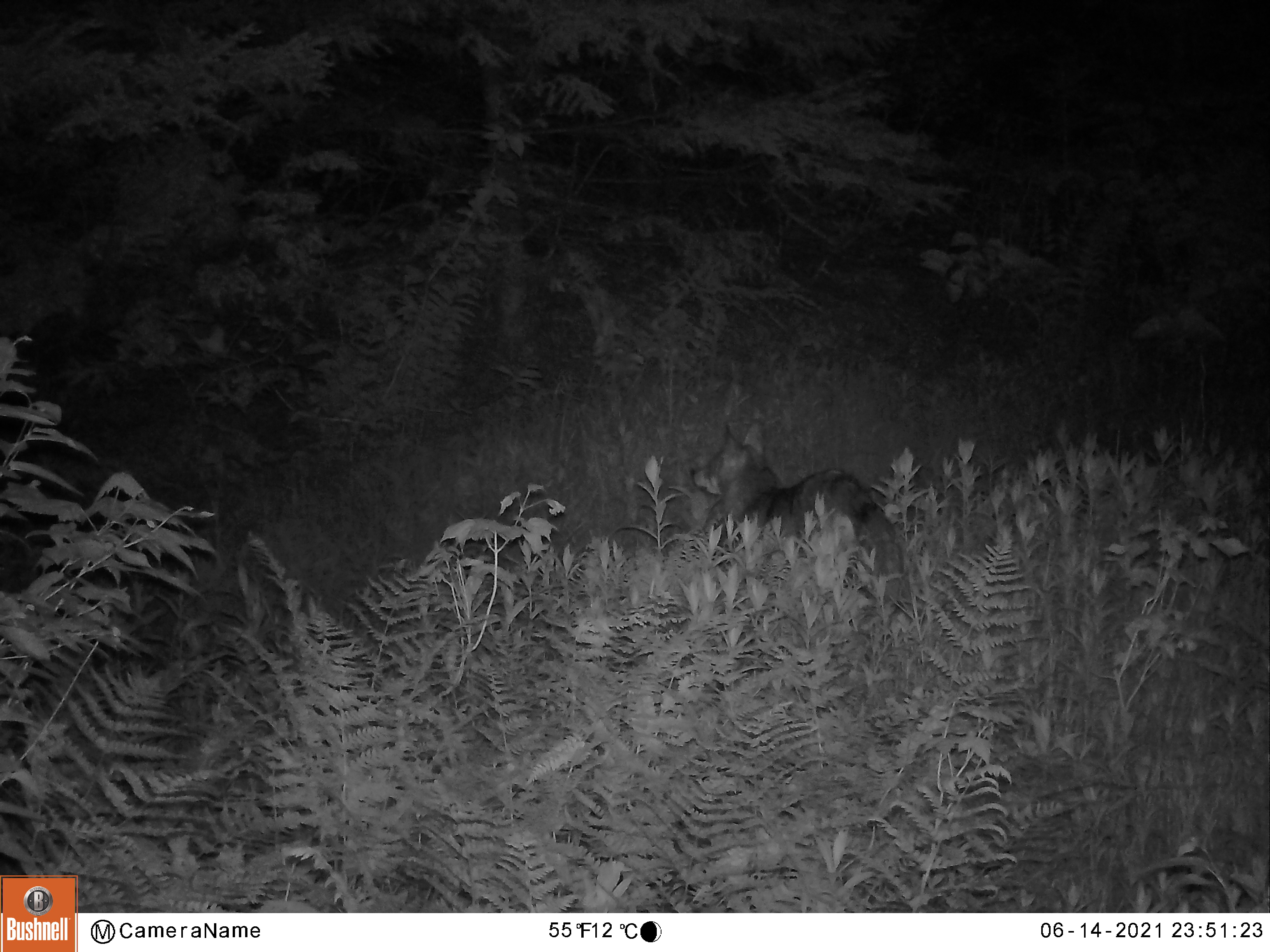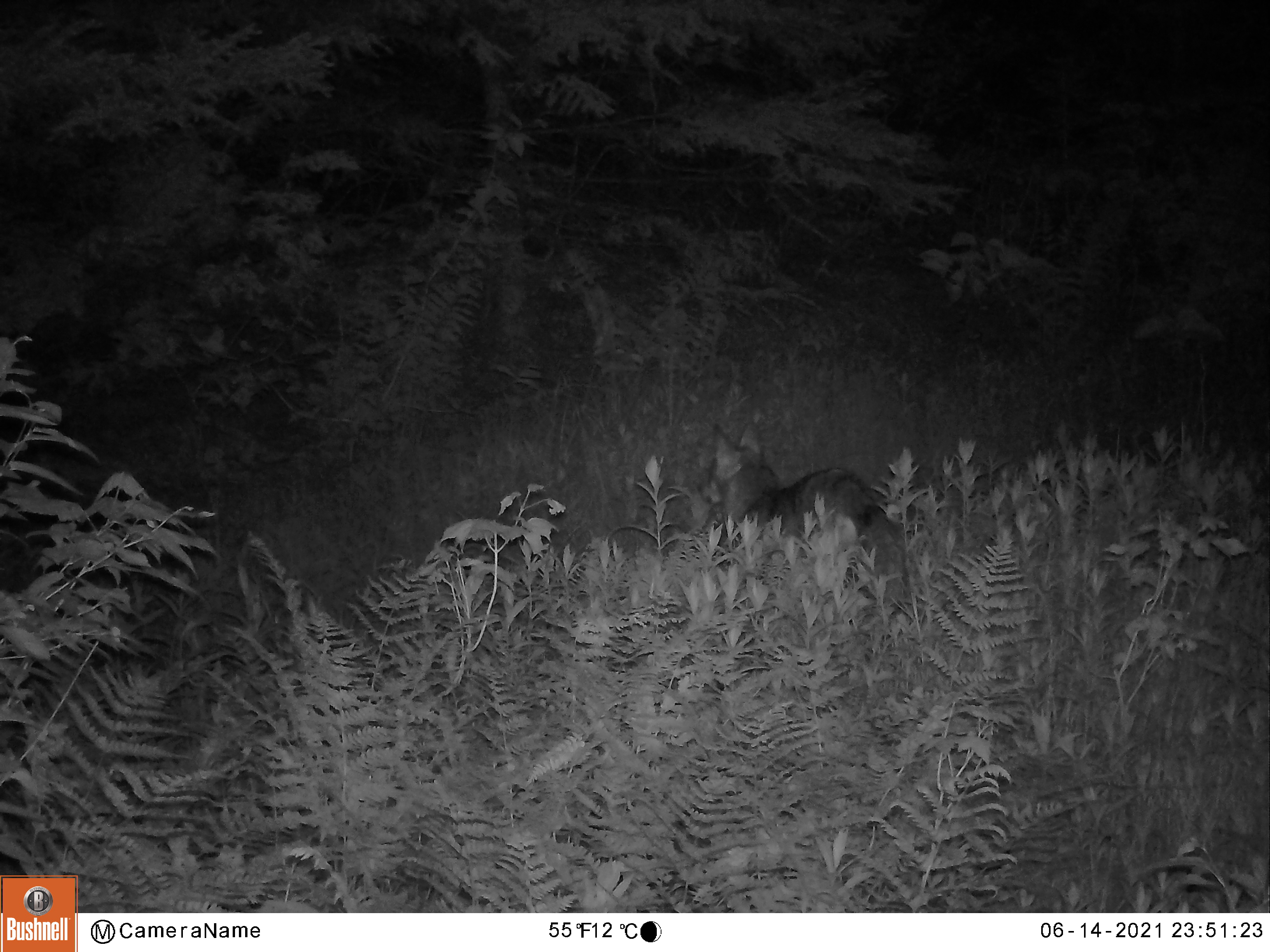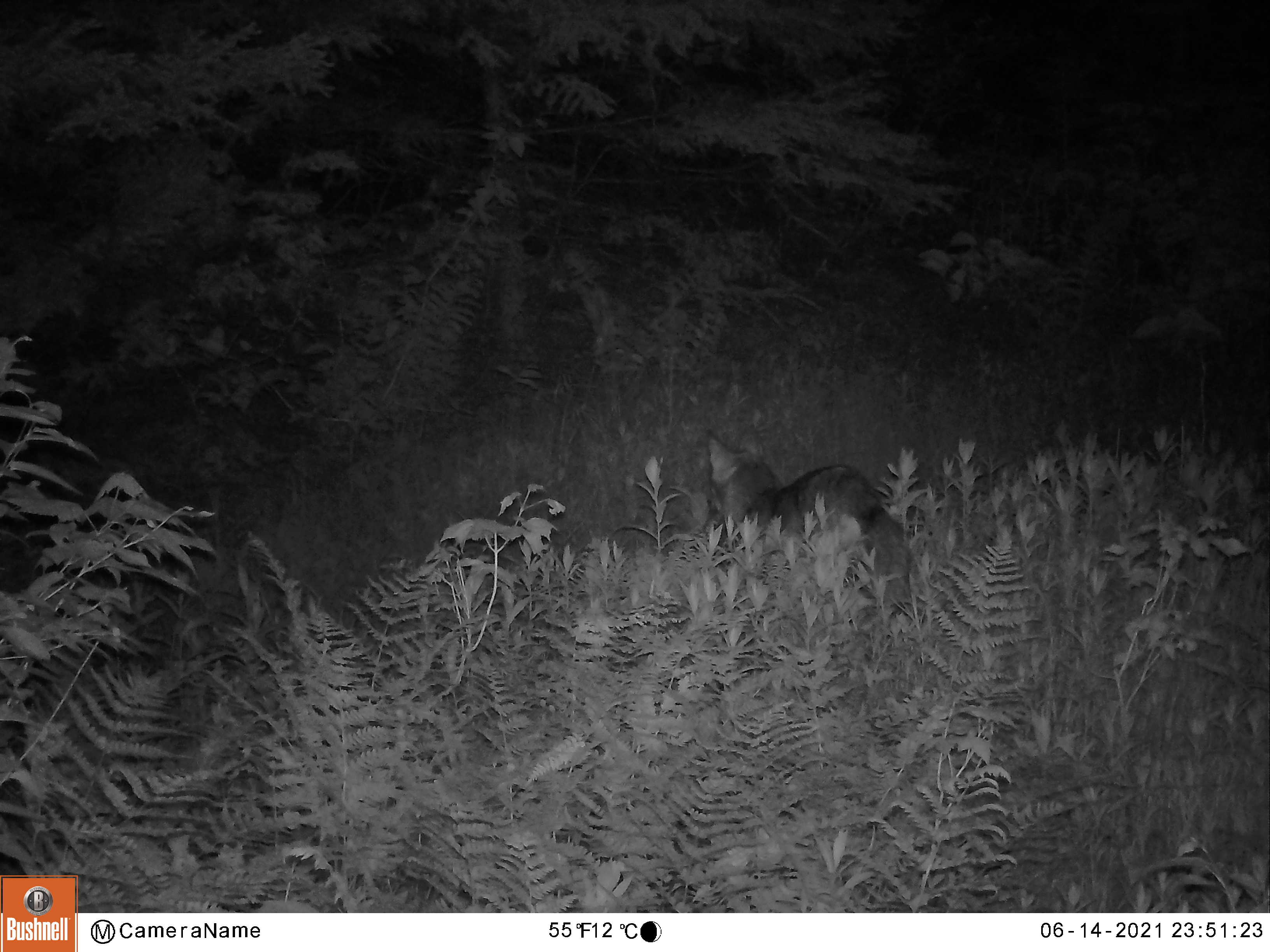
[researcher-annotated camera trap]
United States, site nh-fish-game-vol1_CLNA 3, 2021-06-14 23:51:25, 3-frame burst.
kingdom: Animalia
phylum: Chordata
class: Mammalia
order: Carnivora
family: Canidae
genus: Canis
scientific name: Canis latrans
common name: coyote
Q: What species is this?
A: Coyote (Canis latrans).